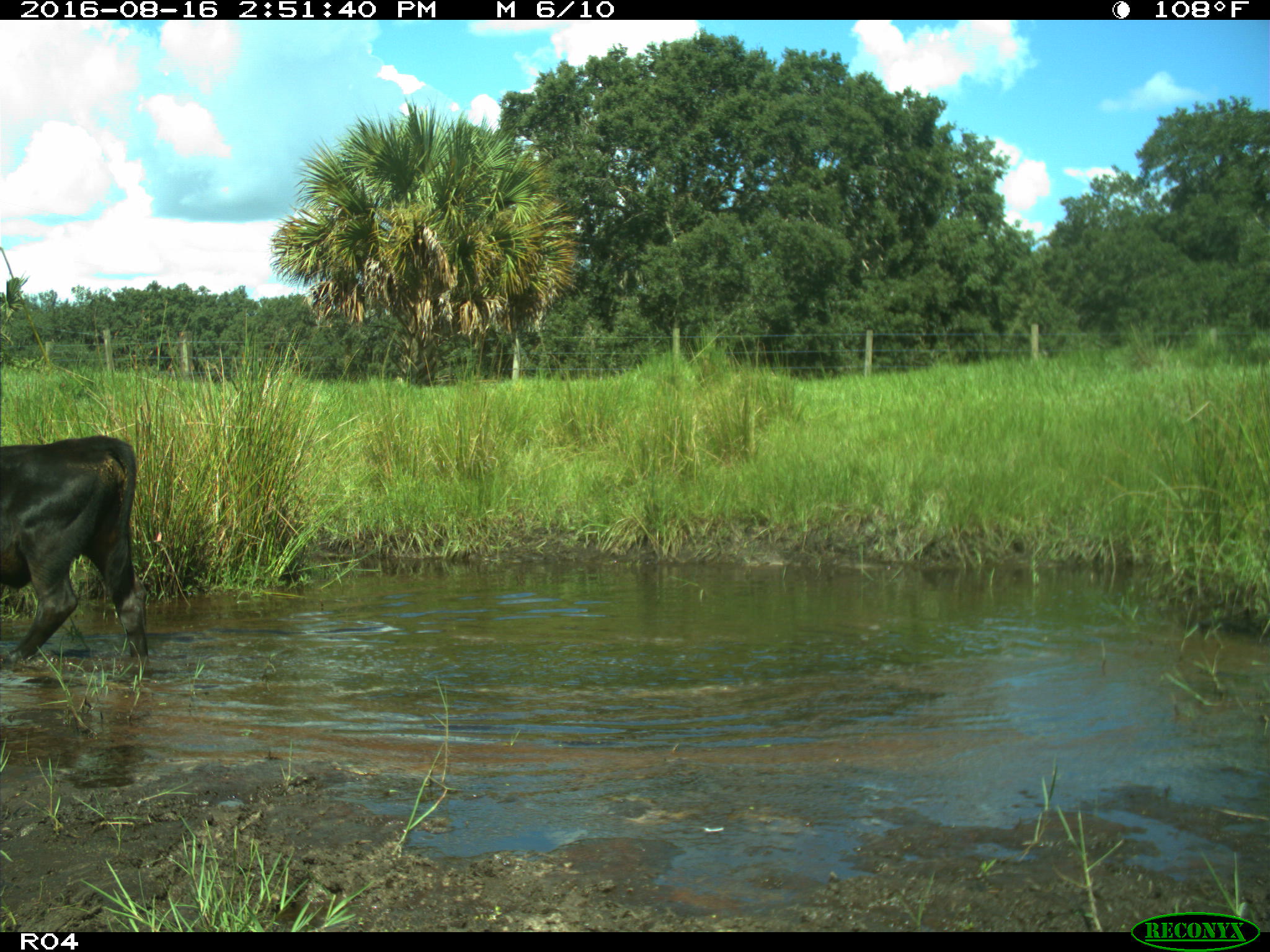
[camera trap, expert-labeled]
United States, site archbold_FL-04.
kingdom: Animalia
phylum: Chordata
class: Mammalia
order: Artiodactyla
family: Bovidae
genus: Bos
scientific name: Bos taurus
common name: domestic cow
Bos taurus (domestic cow).